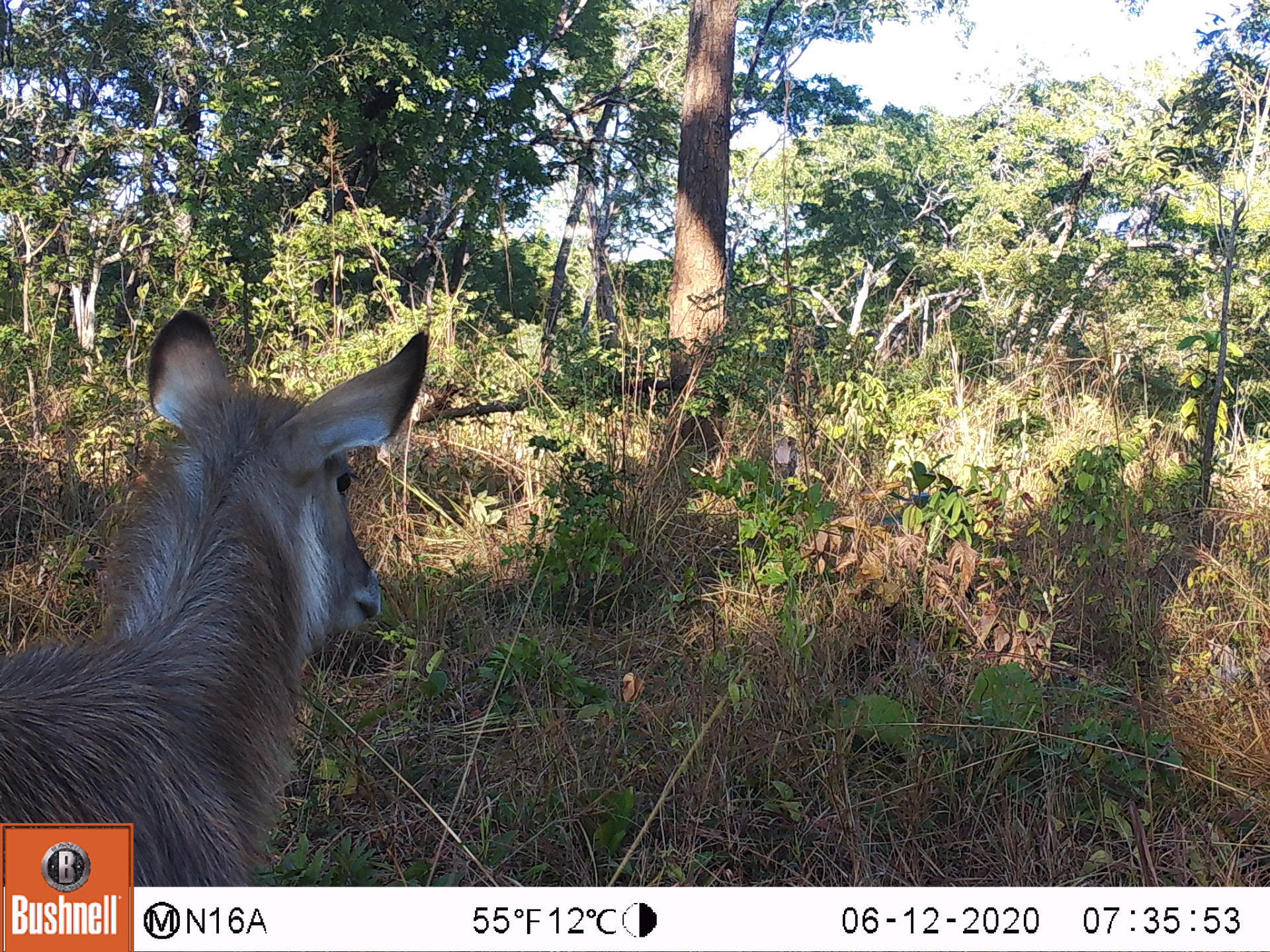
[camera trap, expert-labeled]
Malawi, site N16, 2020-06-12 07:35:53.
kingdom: Animalia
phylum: Chordata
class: Mammalia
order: Artiodactyla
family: Bovidae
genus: Kobus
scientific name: Kobus ellipsiprymnus ellipsiprymnus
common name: common waterbuck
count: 1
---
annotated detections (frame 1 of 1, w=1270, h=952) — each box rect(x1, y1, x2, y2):
common waterbuck: rect(5, 309, 428, 813)